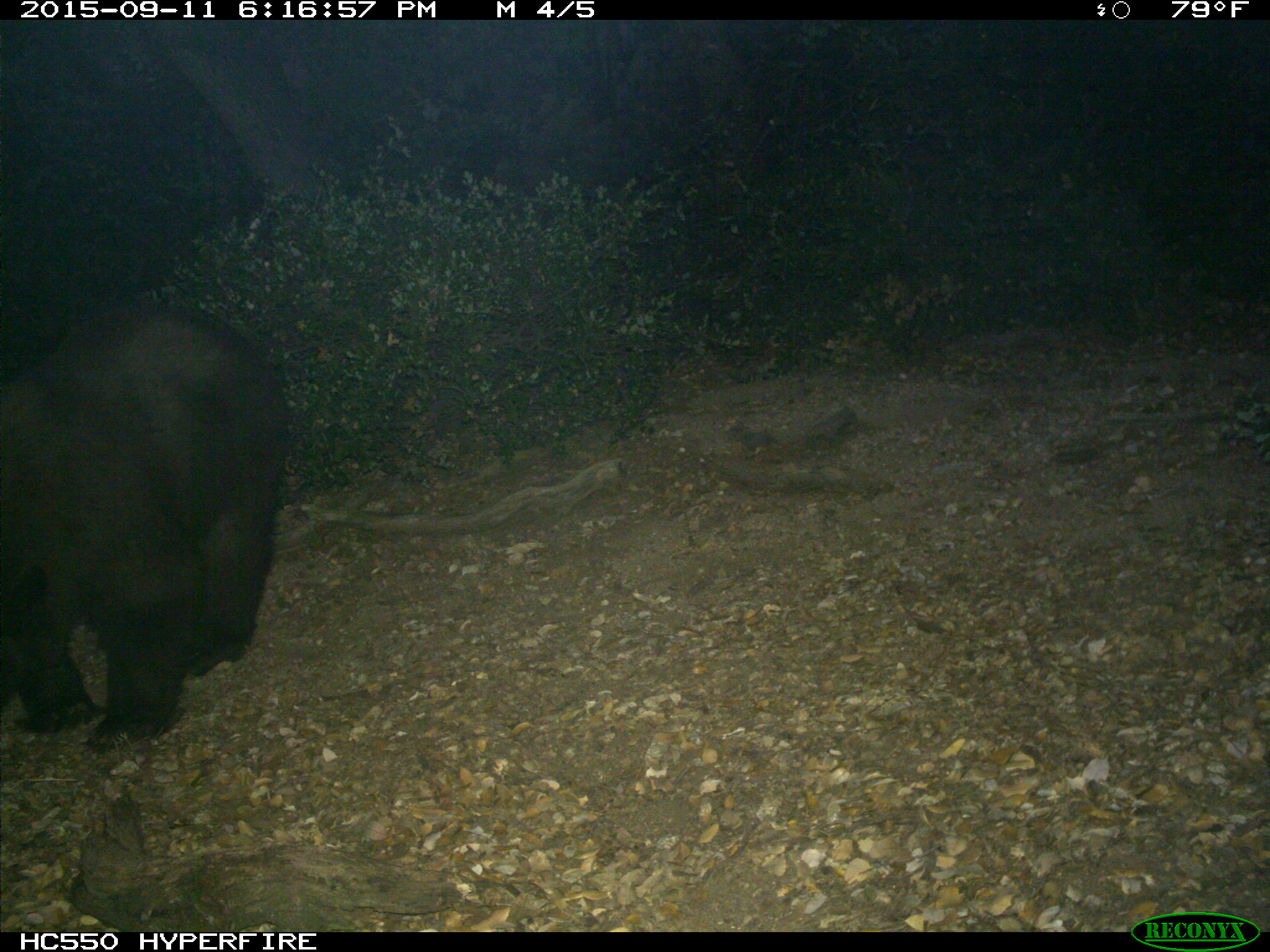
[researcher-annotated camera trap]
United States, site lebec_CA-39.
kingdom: Animalia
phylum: Chordata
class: Mammalia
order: Carnivora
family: Ursidae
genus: Ursus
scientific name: Ursus americanus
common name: american black bear